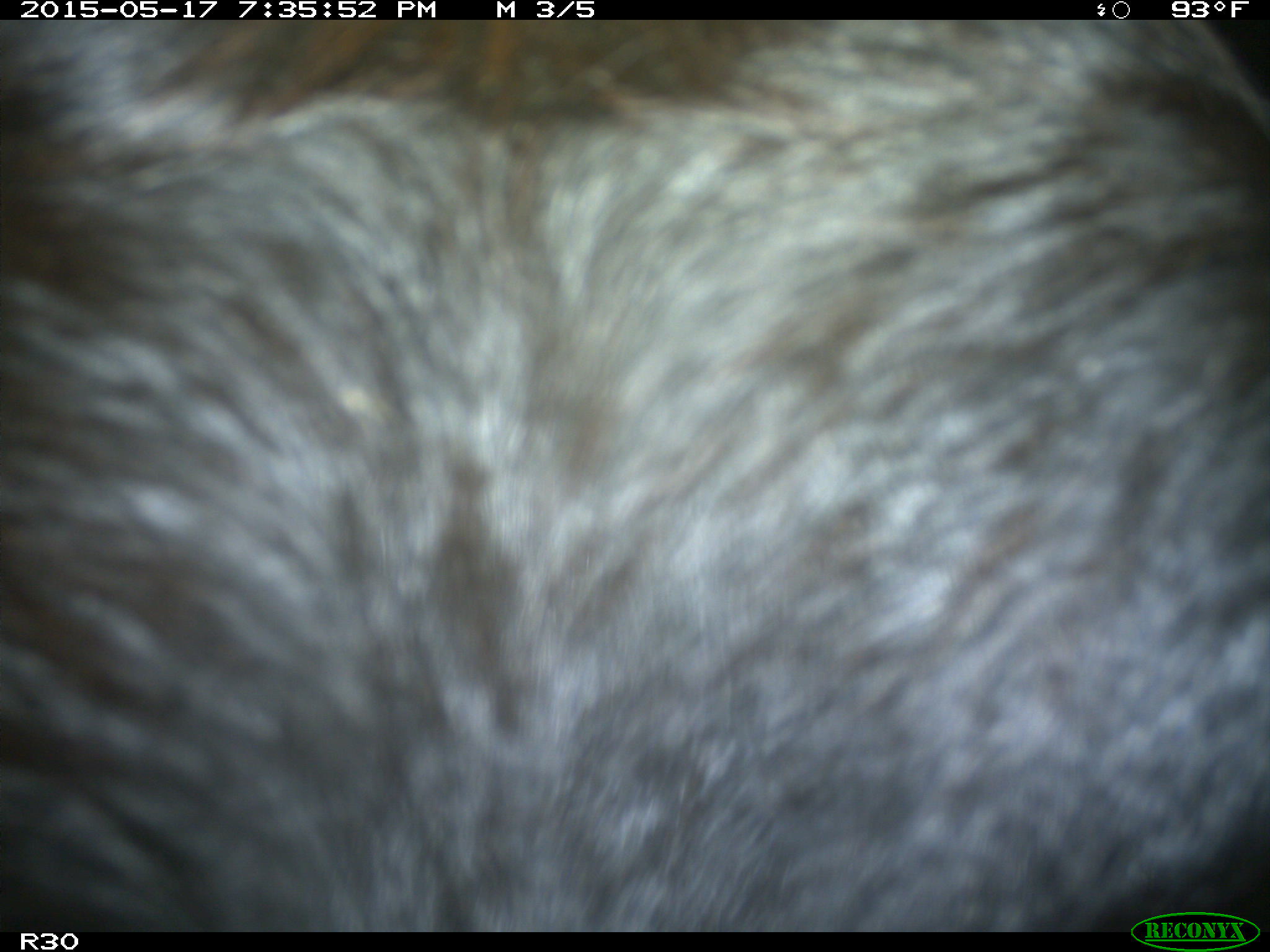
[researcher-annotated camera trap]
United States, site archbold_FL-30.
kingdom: Animalia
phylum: Chordata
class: Mammalia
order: Artiodactyla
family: Bovidae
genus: Bos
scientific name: Bos taurus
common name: domestic cow